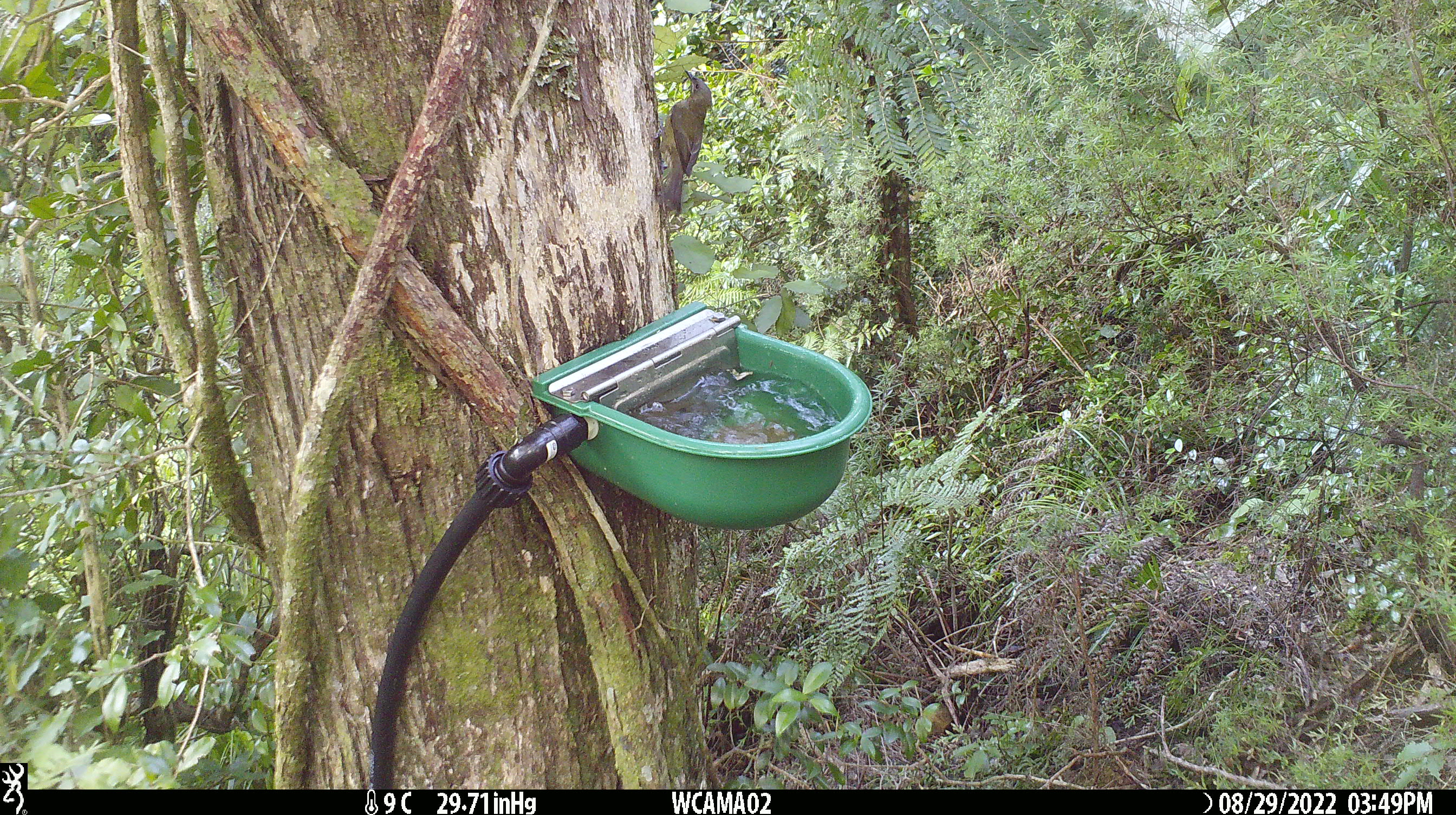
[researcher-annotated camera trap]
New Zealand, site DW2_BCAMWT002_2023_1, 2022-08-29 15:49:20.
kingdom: Animalia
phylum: Chordata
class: Aves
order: Passeriformes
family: Meliphagidae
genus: Anthornis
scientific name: Anthornis melanura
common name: new zealand bellbird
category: bellbird